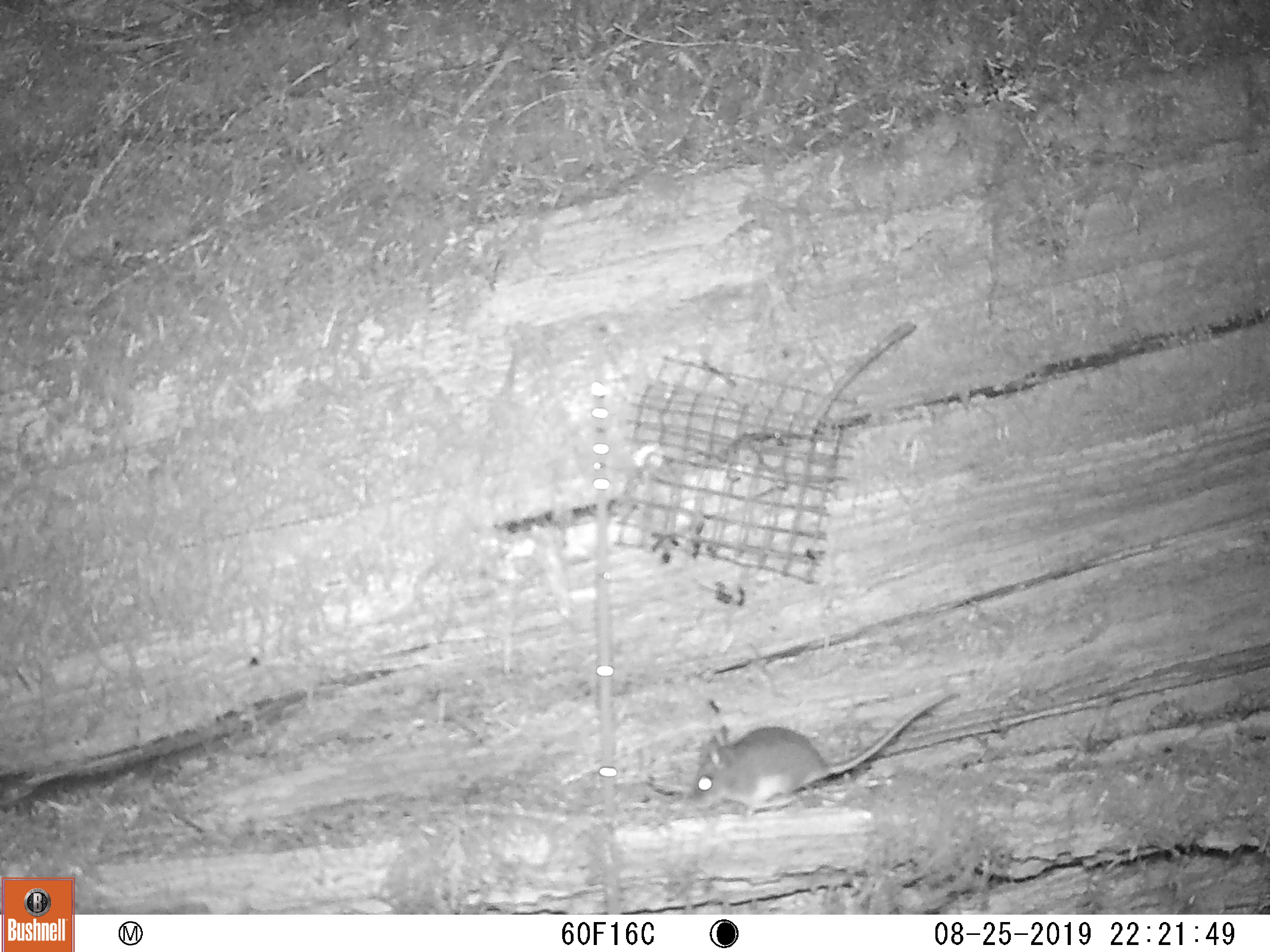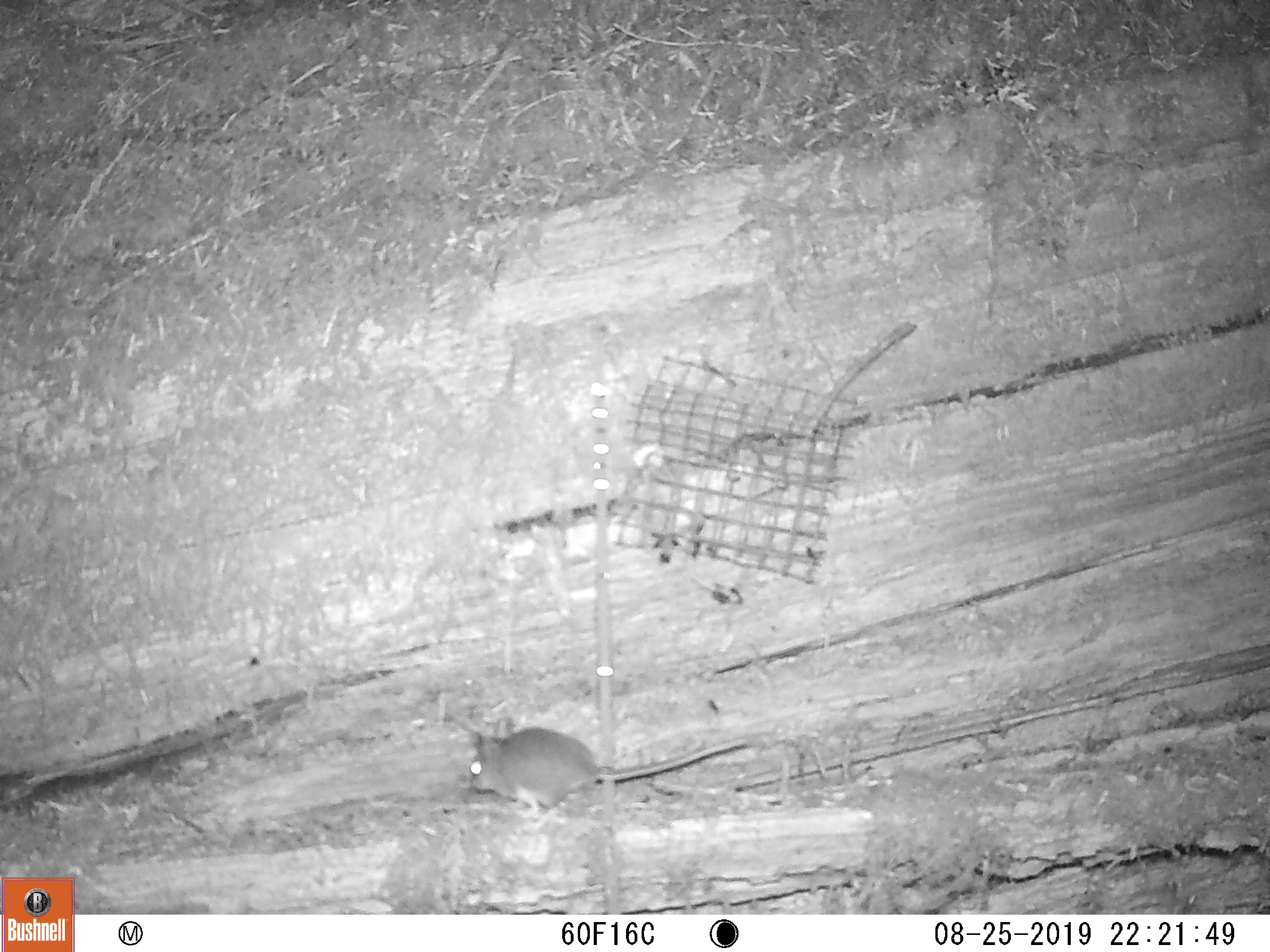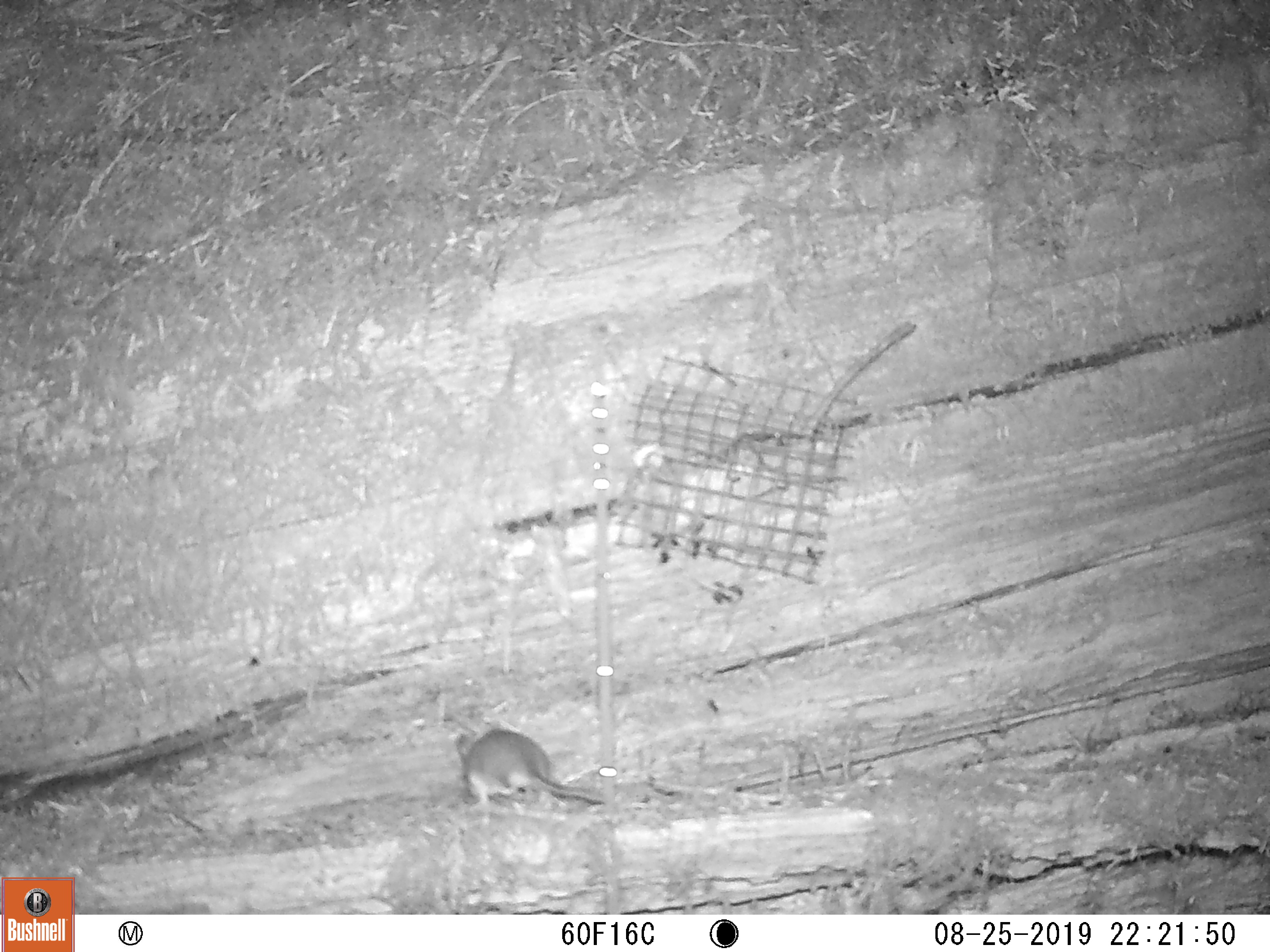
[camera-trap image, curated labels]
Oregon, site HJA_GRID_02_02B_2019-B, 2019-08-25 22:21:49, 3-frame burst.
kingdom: Animalia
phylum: Chordata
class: Mammalia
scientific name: Mammalia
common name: small mammal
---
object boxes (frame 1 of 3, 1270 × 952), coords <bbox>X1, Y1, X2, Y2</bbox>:
small mammal: <bbox>677, 668, 970, 814</bbox>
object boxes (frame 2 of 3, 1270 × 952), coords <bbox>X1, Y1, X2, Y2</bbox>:
small mammal: <bbox>456, 711, 766, 829</bbox>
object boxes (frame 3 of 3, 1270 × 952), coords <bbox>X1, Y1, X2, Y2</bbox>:
small mammal: <bbox>434, 700, 625, 834</bbox>